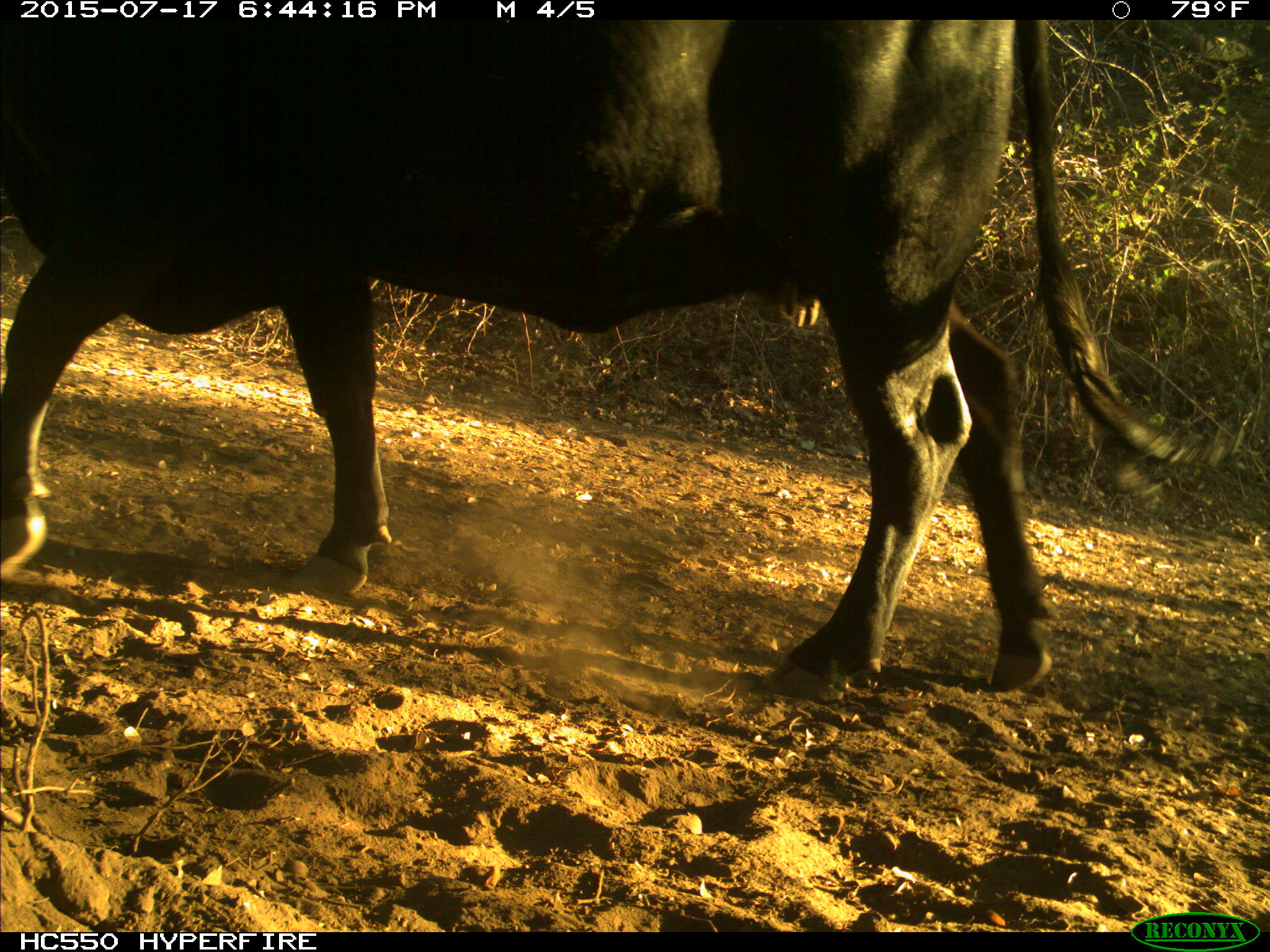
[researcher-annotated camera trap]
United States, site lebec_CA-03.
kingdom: Animalia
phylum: Chordata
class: Mammalia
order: Artiodactyla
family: Bovidae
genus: Bos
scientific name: Bos taurus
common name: domestic cow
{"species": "Bos taurus (domestic cow)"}